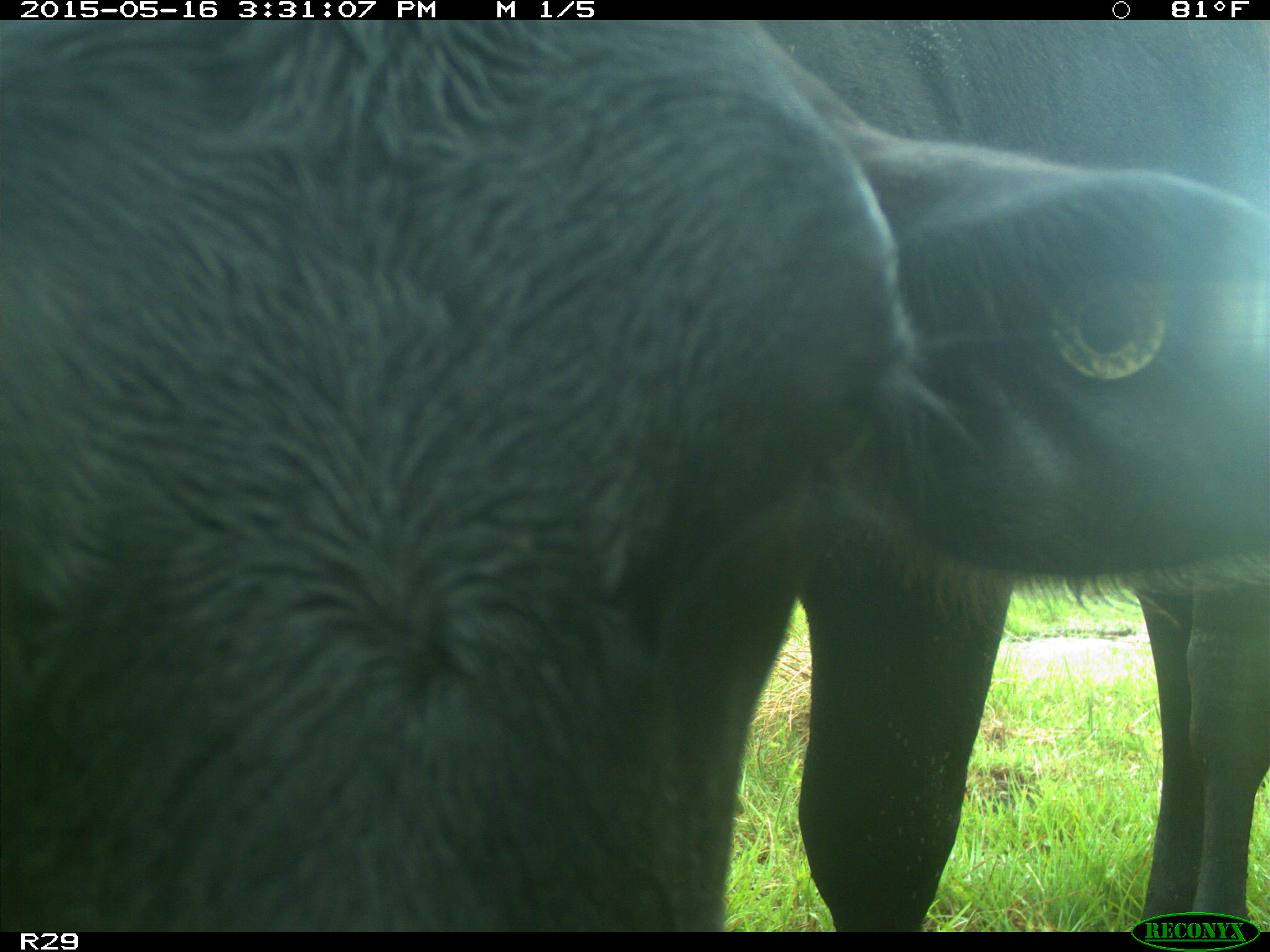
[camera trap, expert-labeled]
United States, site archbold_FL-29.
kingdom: Animalia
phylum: Chordata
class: Mammalia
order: Artiodactyla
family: Bovidae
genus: Bos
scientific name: Bos taurus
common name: domestic cow